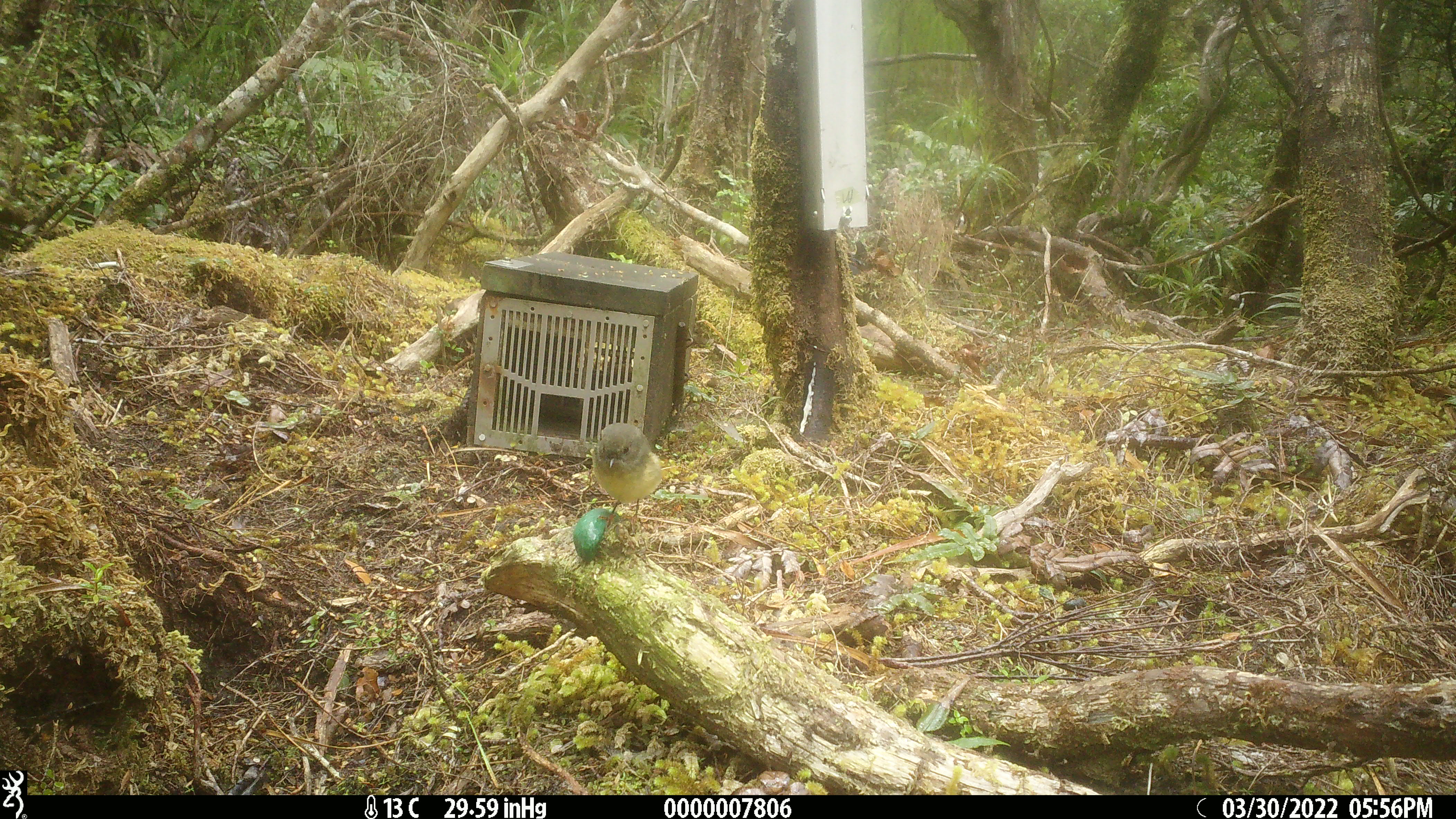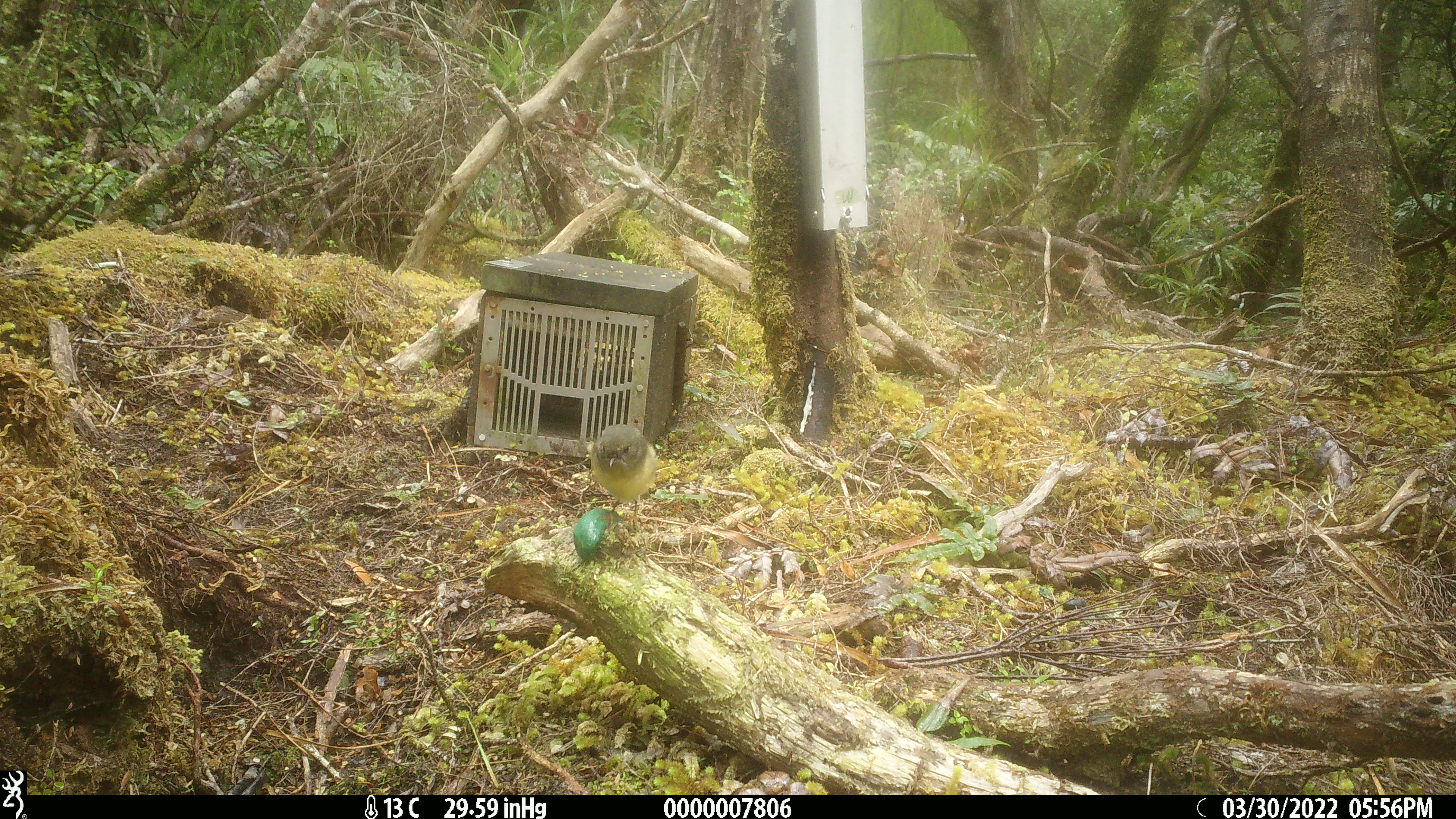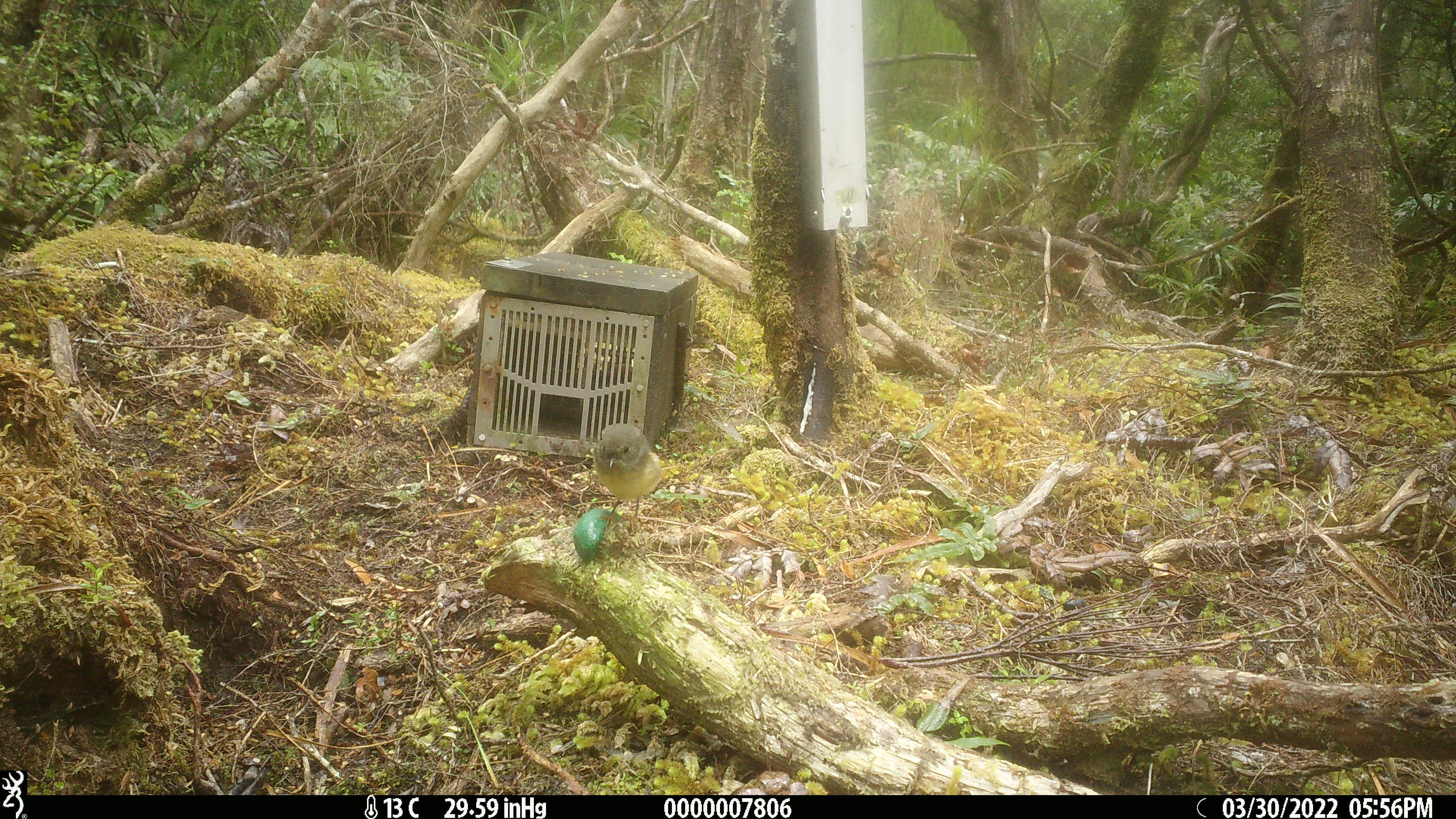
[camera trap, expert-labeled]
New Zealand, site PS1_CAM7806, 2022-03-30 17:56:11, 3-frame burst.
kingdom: Animalia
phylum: Chordata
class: Aves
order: Passeriformes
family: Petroicidae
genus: Petroica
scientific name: Petroica macrocephala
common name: tomtit